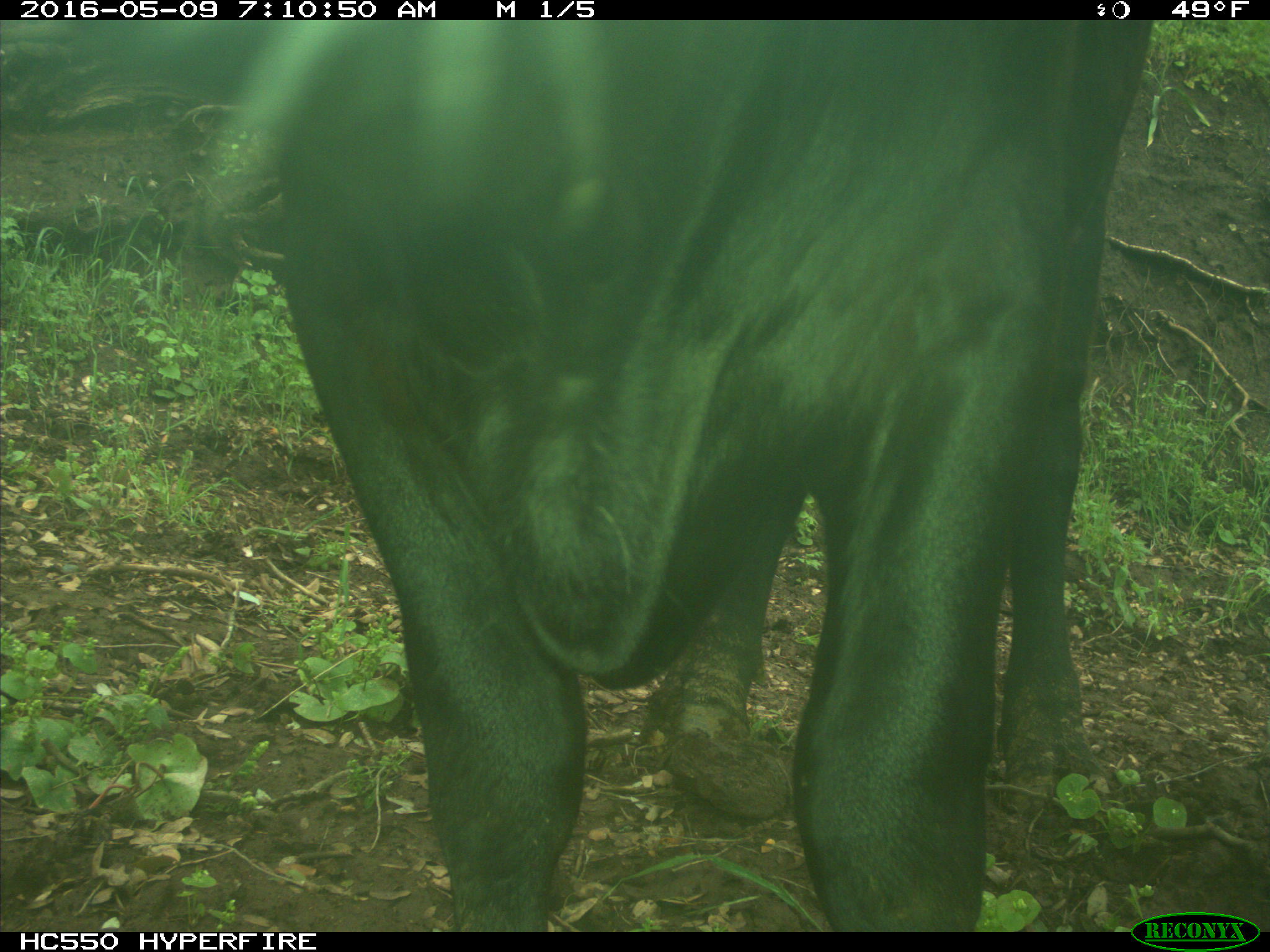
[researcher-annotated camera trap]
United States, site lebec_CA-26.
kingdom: Animalia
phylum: Chordata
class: Mammalia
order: Artiodactyla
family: Bovidae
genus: Bos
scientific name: Bos taurus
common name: domestic cow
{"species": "Bos taurus (domestic cow)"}